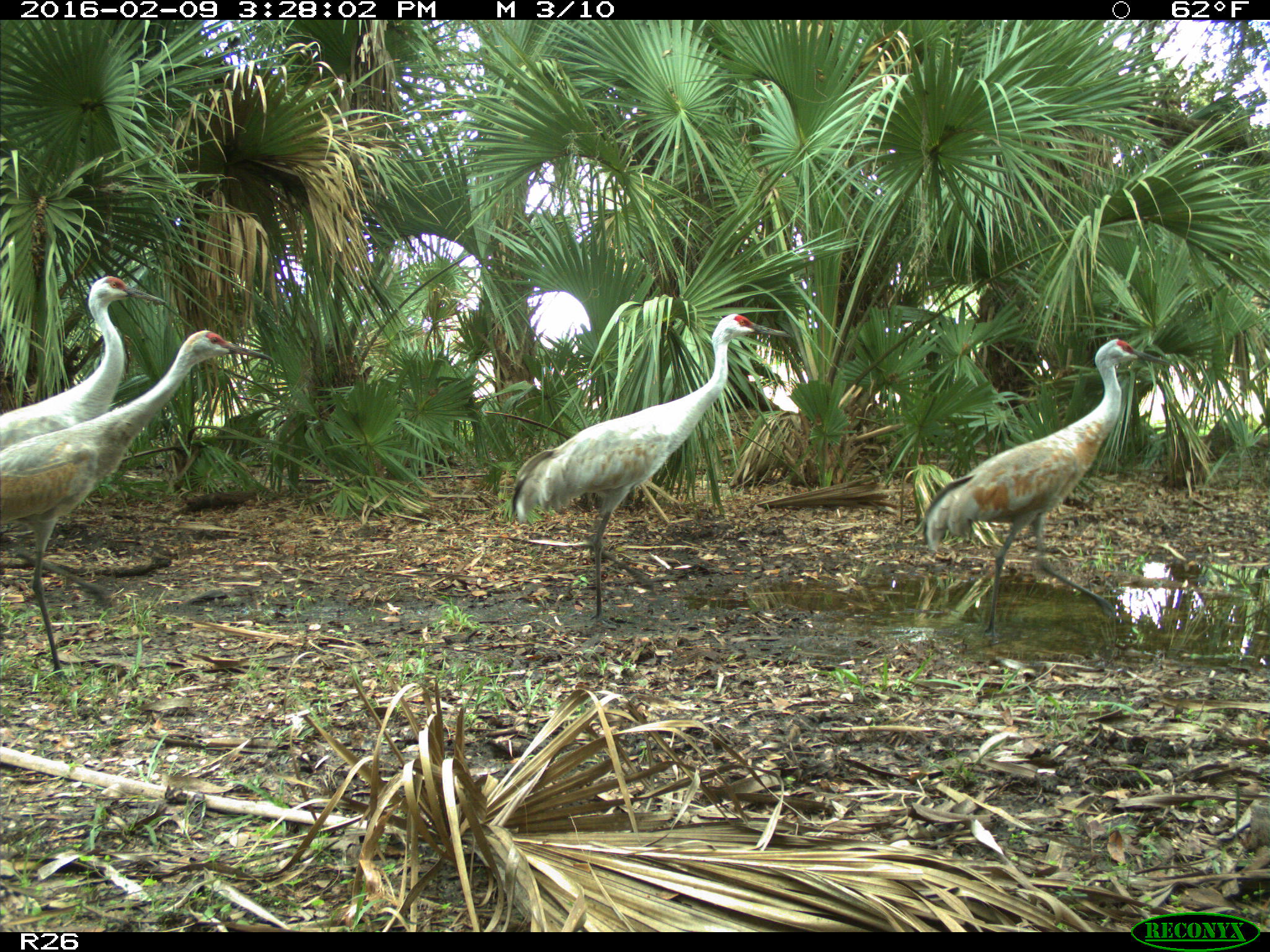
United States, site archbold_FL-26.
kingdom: Animalia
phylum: Chordata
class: Aves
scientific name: Aves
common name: birds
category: unidentified bird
Unidentified bird (birds) (Aves).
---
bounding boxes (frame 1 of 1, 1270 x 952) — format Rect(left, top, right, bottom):
animal: Rect(0, 329, 275, 684); Rect(512, 314, 790, 630); Rect(921, 338, 1172, 646); Rect(1, 276, 168, 451)